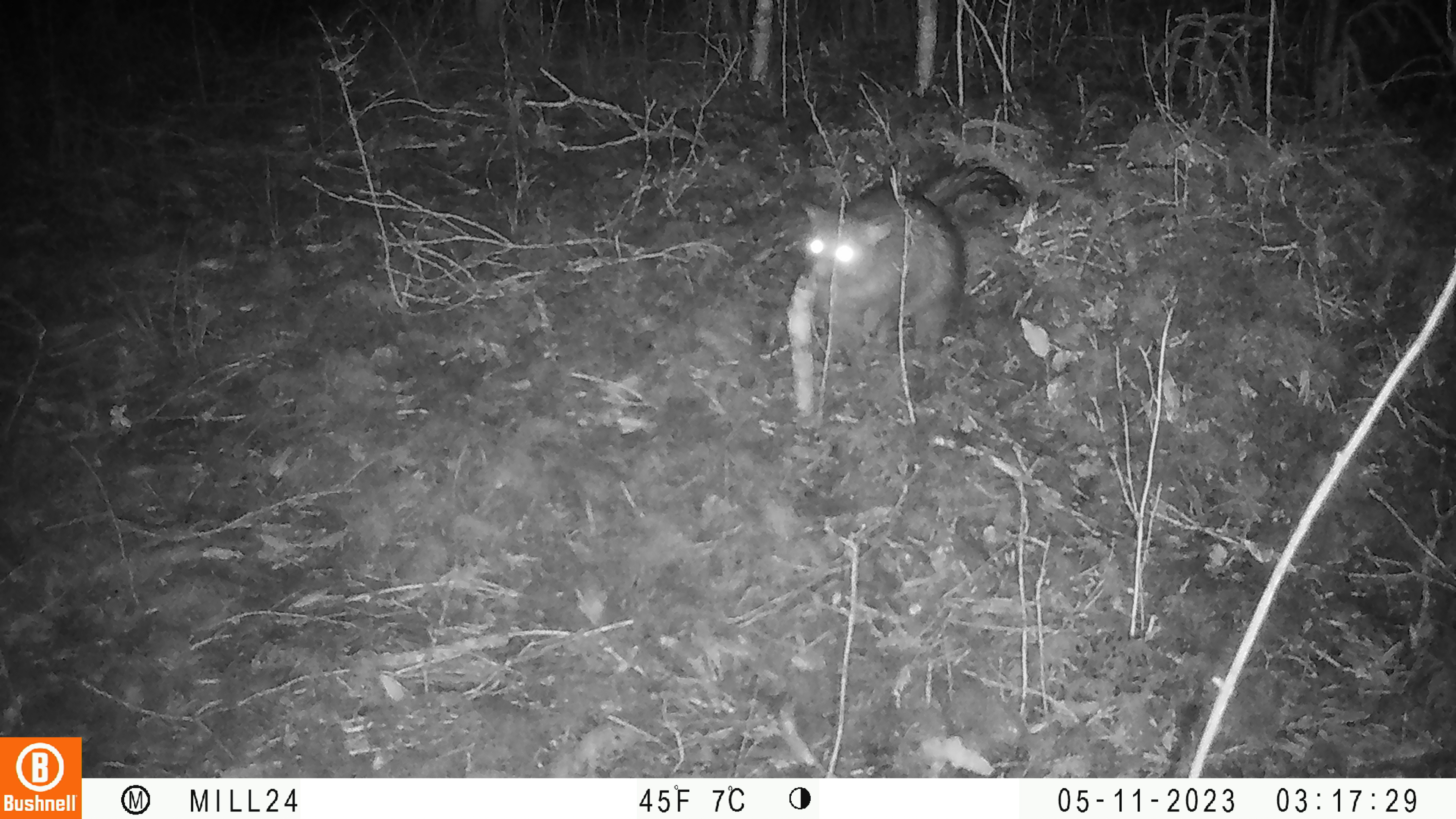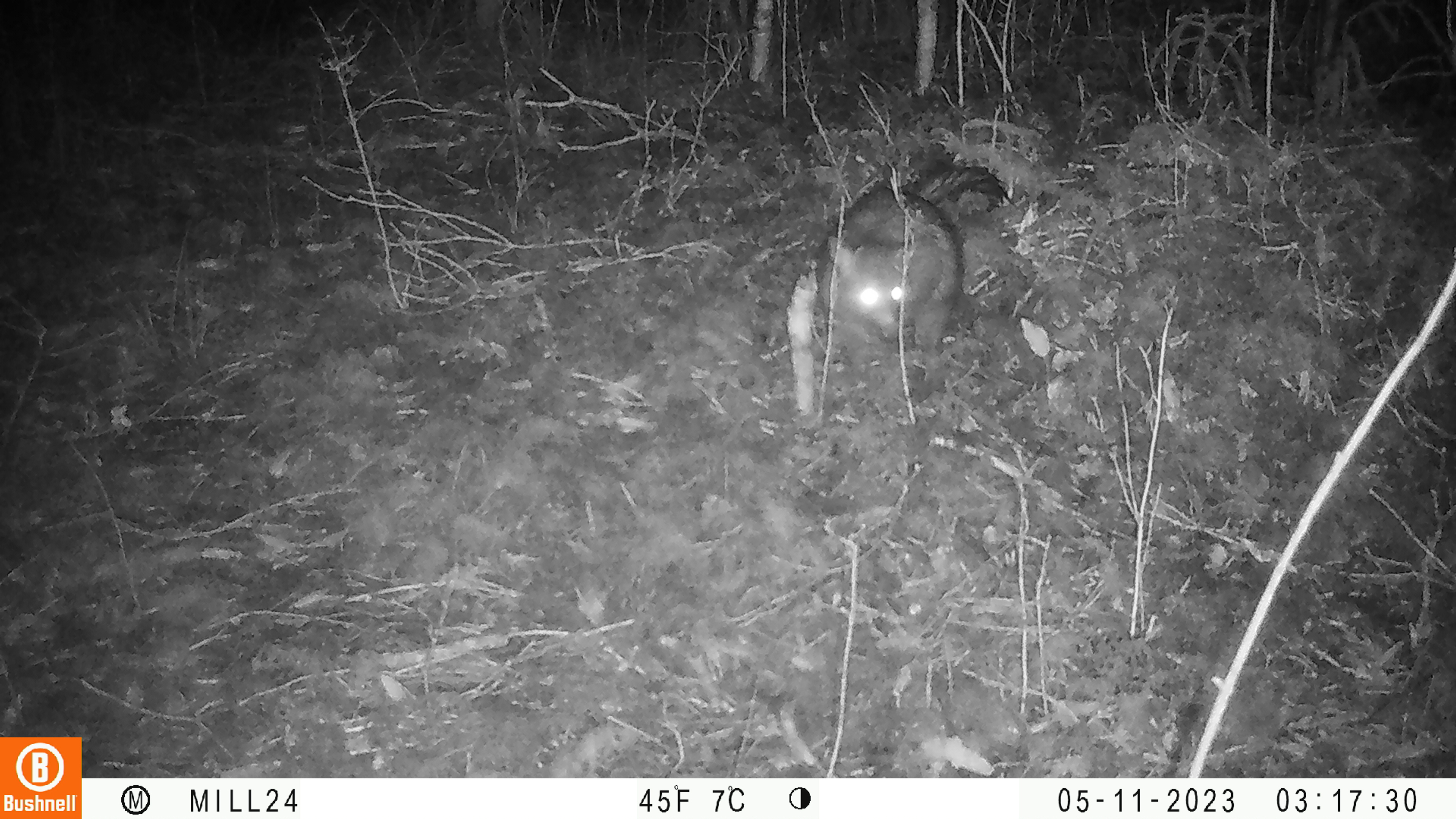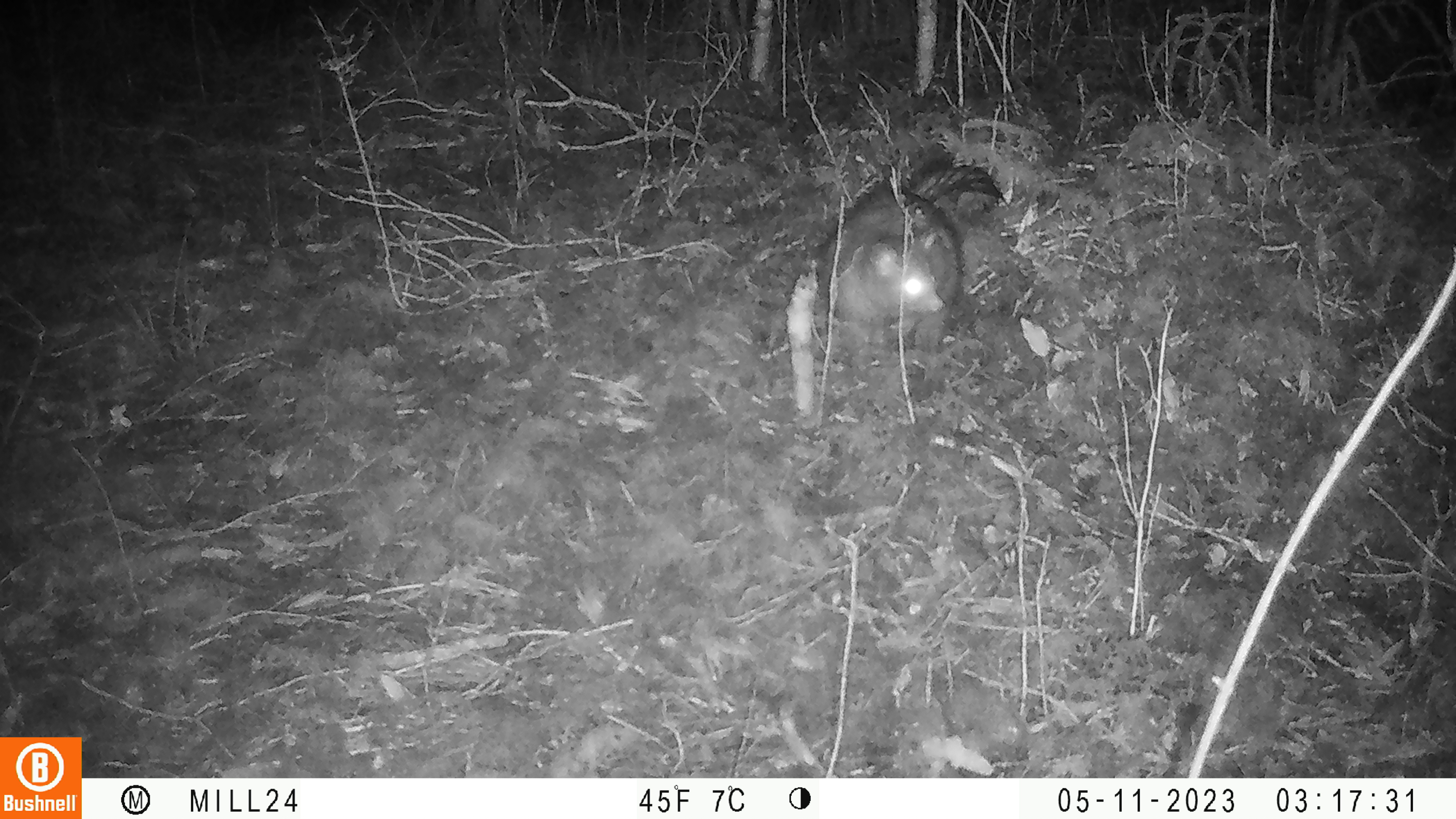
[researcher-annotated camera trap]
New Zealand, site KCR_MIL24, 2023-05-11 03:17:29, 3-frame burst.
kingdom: Animalia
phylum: Chordata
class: Mammalia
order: Diprotodontia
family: Phalangeridae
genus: Trichosurus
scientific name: Trichosurus vulpecula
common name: common brushtail possum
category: possum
Possum (common brushtail possum) (Trichosurus vulpecula).